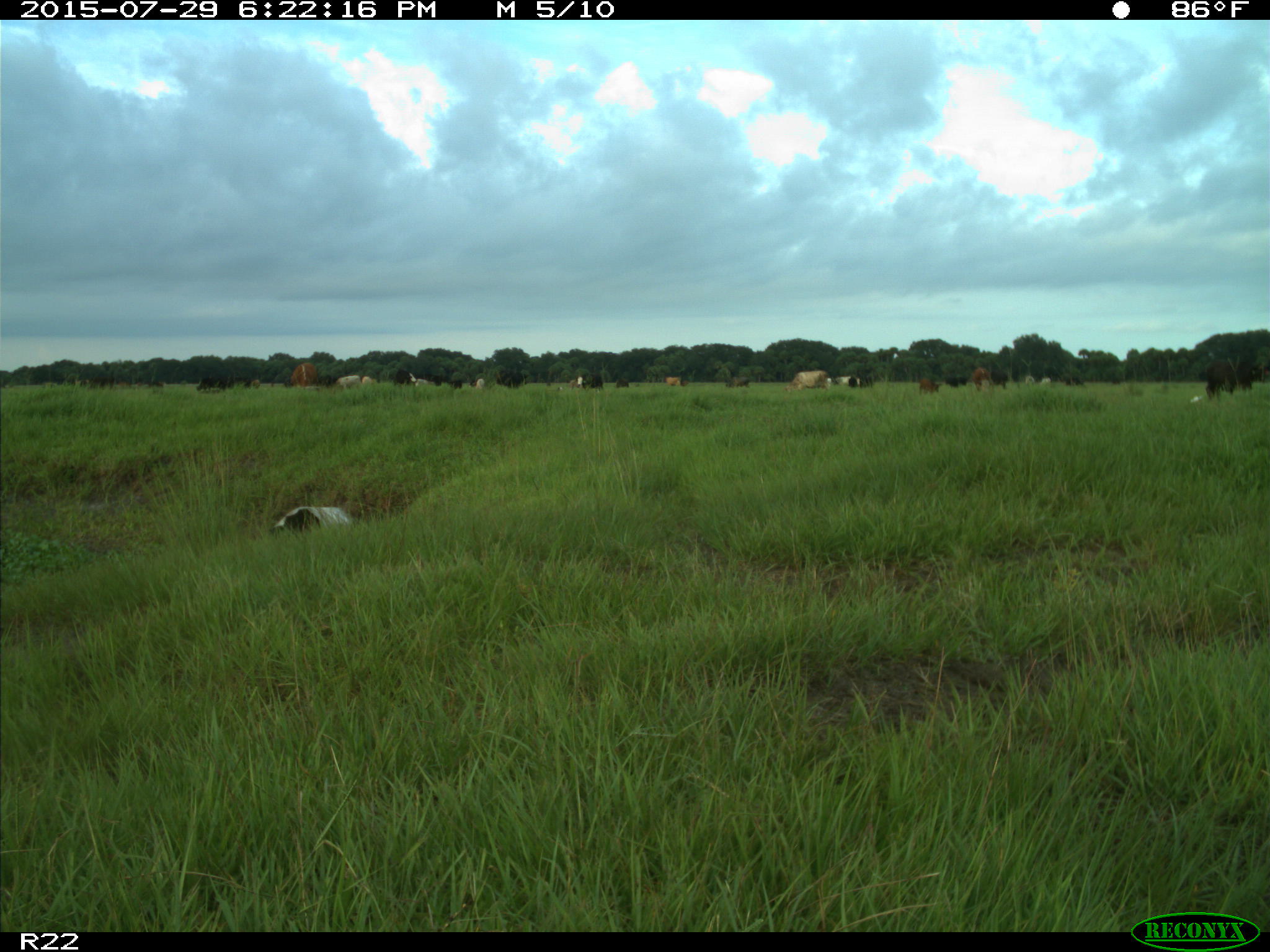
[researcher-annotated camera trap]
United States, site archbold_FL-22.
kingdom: Animalia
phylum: Chordata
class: Mammalia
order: Artiodactyla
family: Bovidae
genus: Bos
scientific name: Bos taurus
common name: domestic cow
Bos taurus (domestic cow).